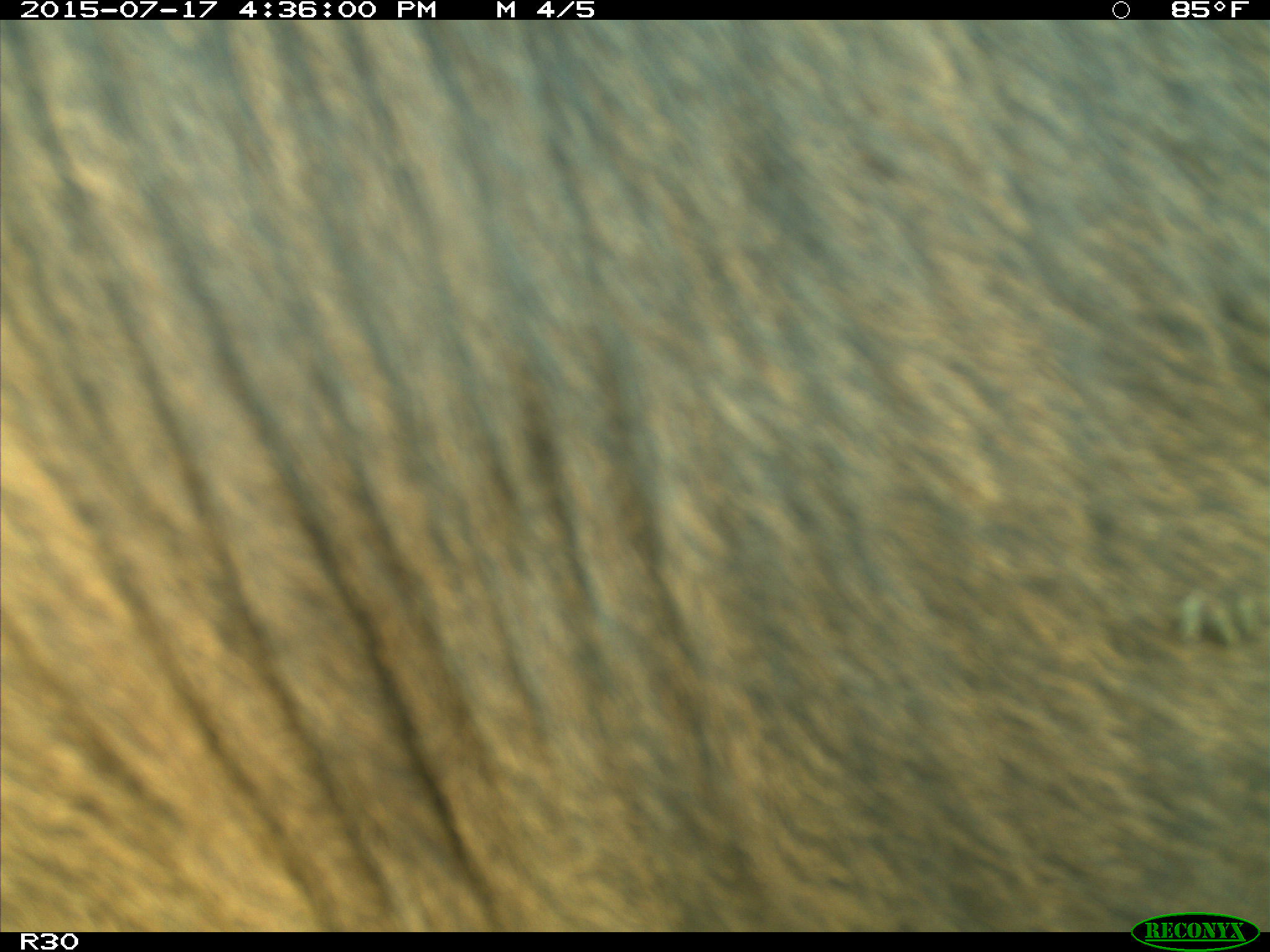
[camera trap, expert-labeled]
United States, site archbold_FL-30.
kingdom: Animalia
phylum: Chordata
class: Mammalia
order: Artiodactyla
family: Bovidae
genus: Bos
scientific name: Bos taurus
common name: domestic cow